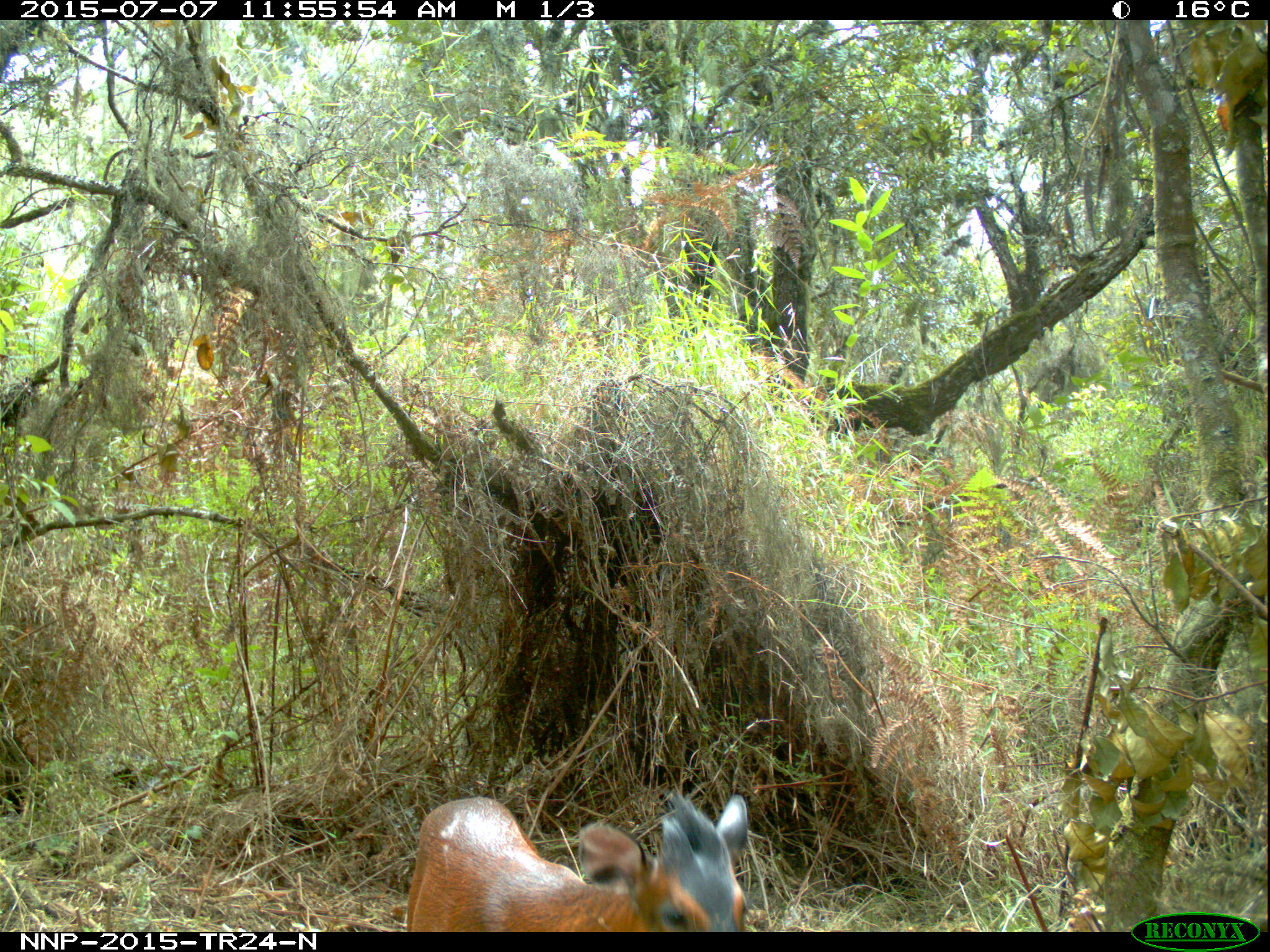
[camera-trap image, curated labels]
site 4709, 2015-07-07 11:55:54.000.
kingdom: Animalia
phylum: Chordata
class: Mammalia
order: Artiodactyla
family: Bovidae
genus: Cephalophus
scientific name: Cephalophus nigrifrons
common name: black-fronted duiker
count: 1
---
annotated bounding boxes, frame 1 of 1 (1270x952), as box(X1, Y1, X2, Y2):
cephalophus nigrifrons: box(404, 792, 749, 932)